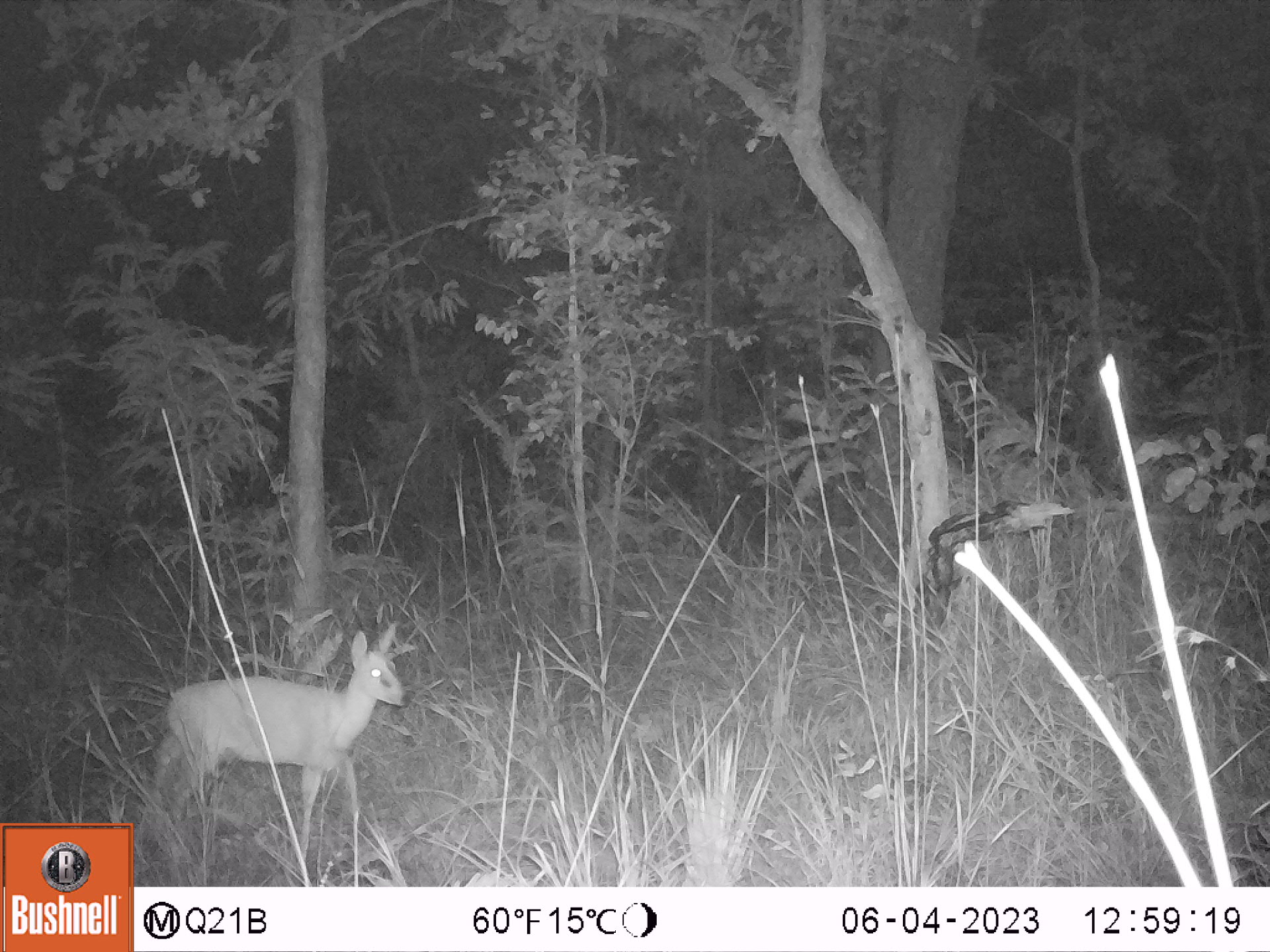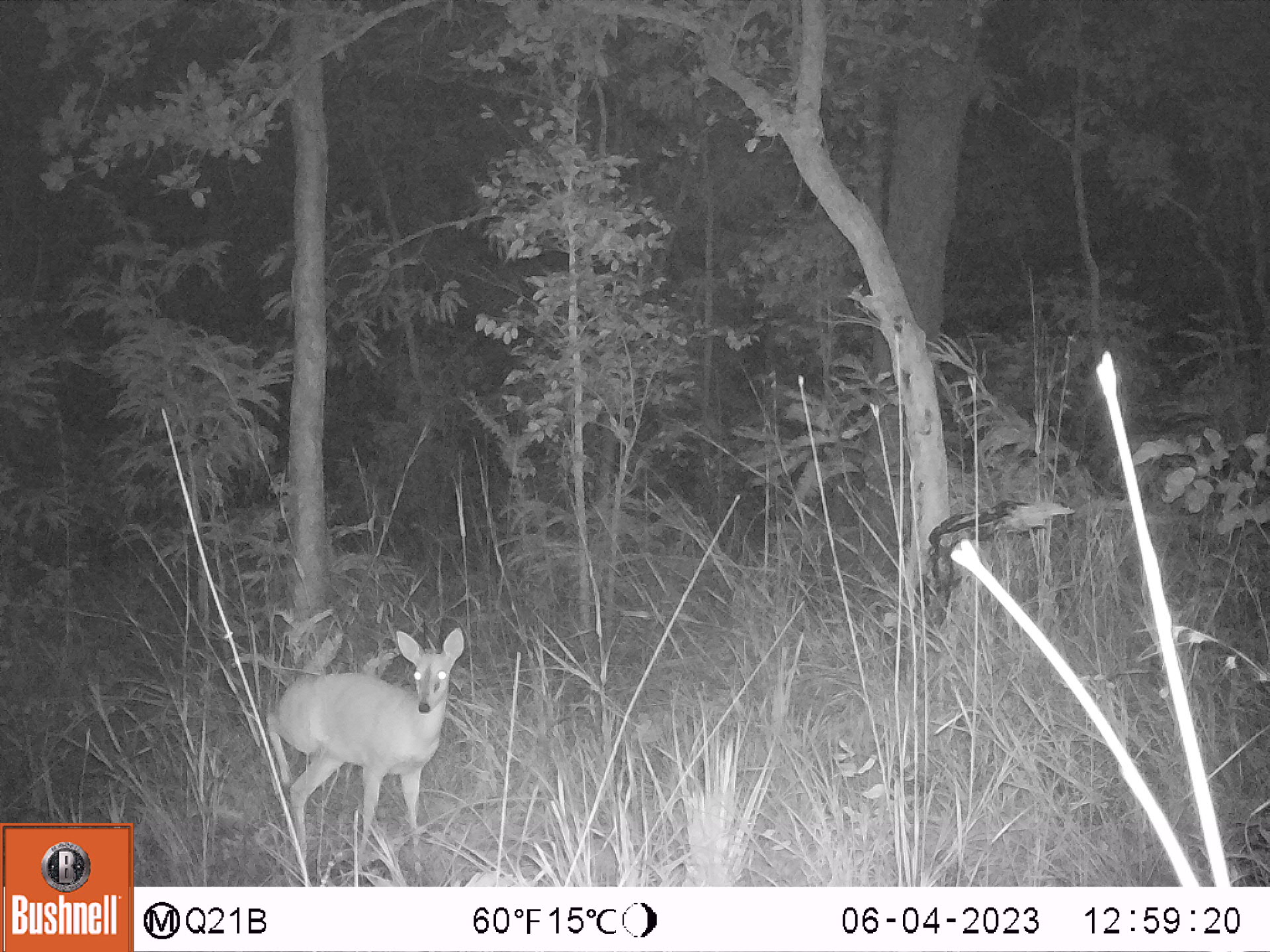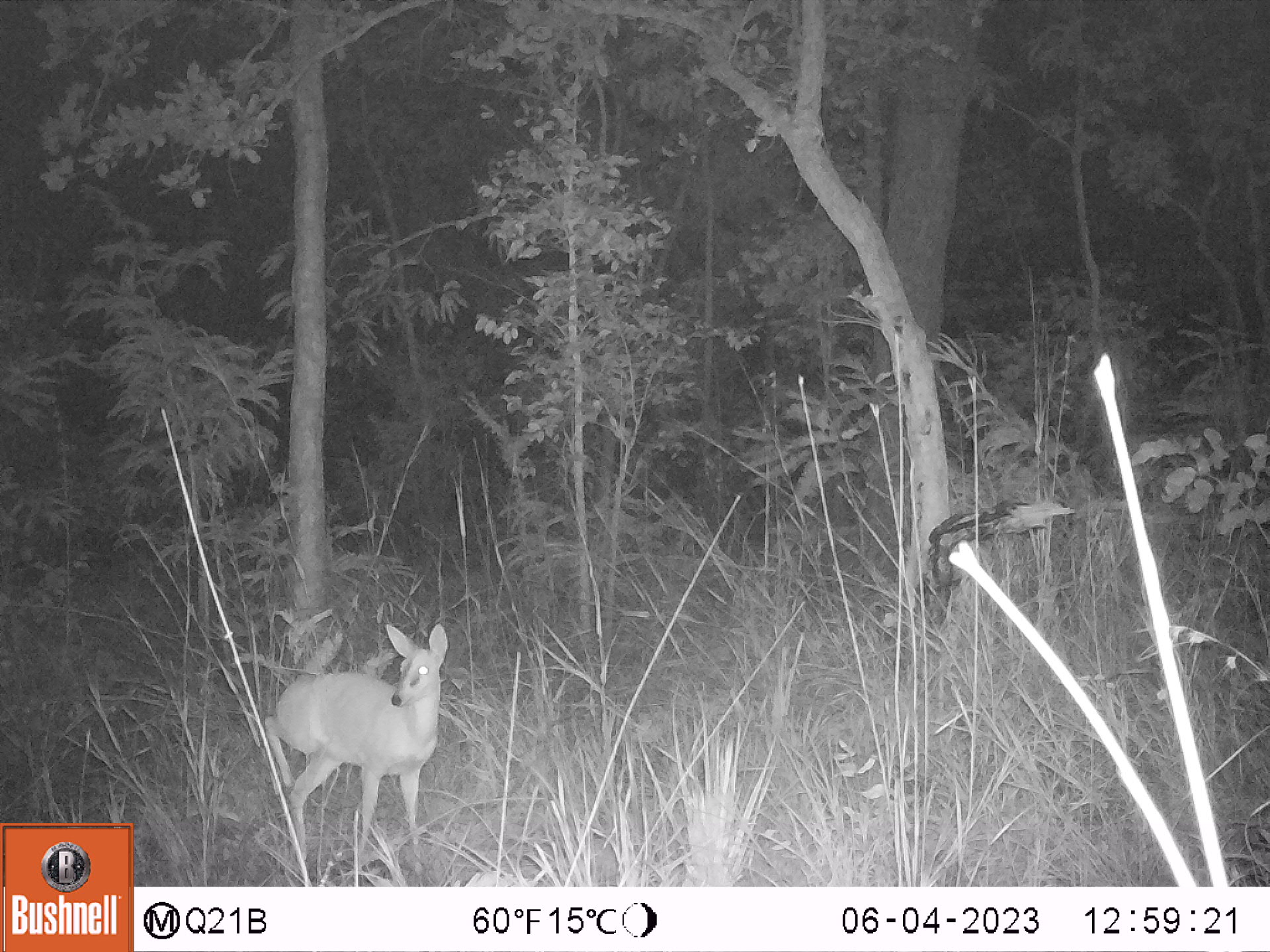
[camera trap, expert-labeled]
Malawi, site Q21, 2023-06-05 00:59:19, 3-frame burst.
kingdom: Animalia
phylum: Chordata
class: Mammalia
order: Artiodactyla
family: Bovidae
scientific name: Antilopinae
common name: small antelope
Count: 1.